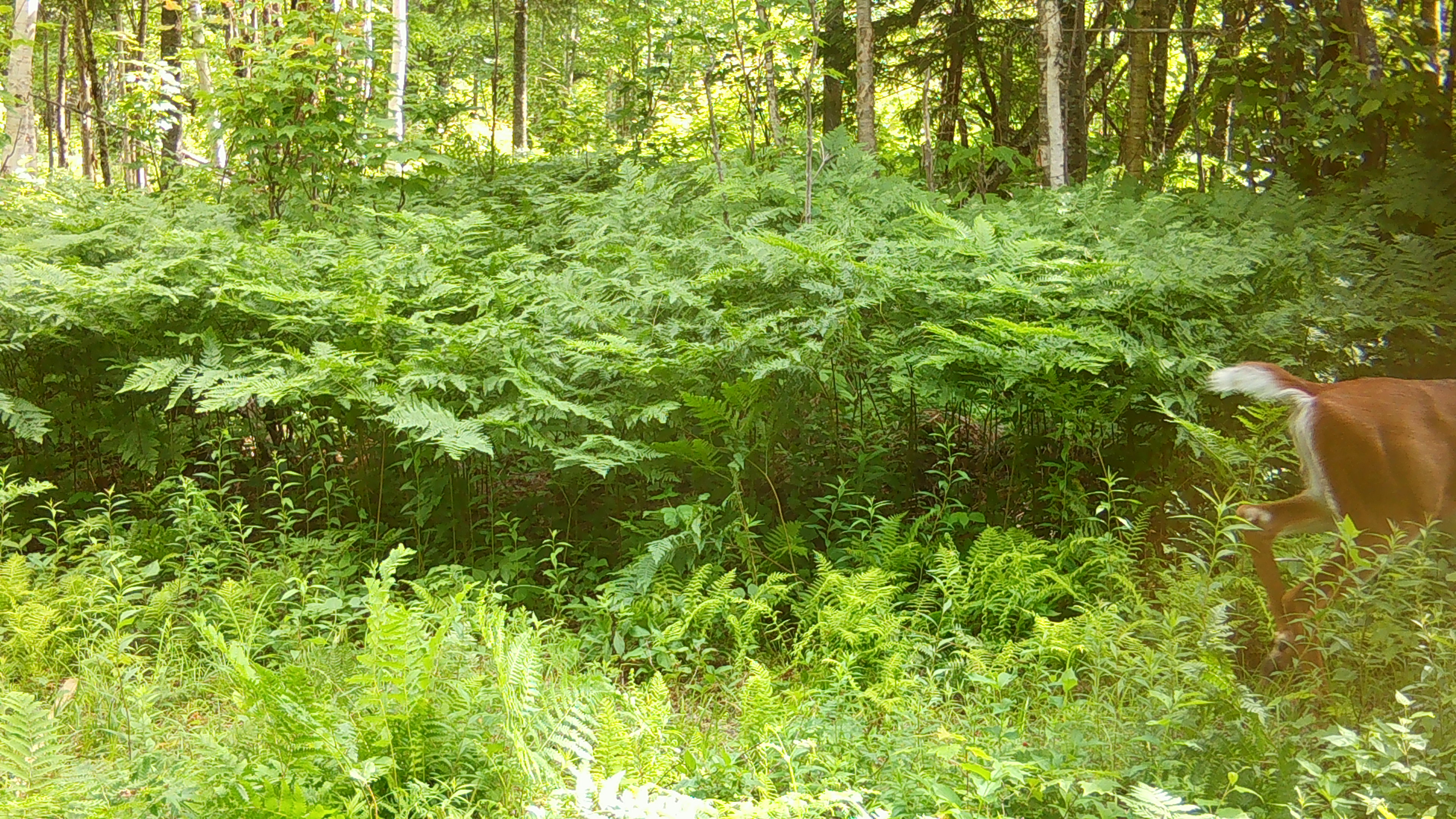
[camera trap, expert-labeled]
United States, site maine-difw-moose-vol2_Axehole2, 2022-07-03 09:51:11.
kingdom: Animalia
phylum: Chordata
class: Mammalia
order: Artiodactyla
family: Cervidae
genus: Odocoileus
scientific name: Odocoileus virginianus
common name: white-tailed deer